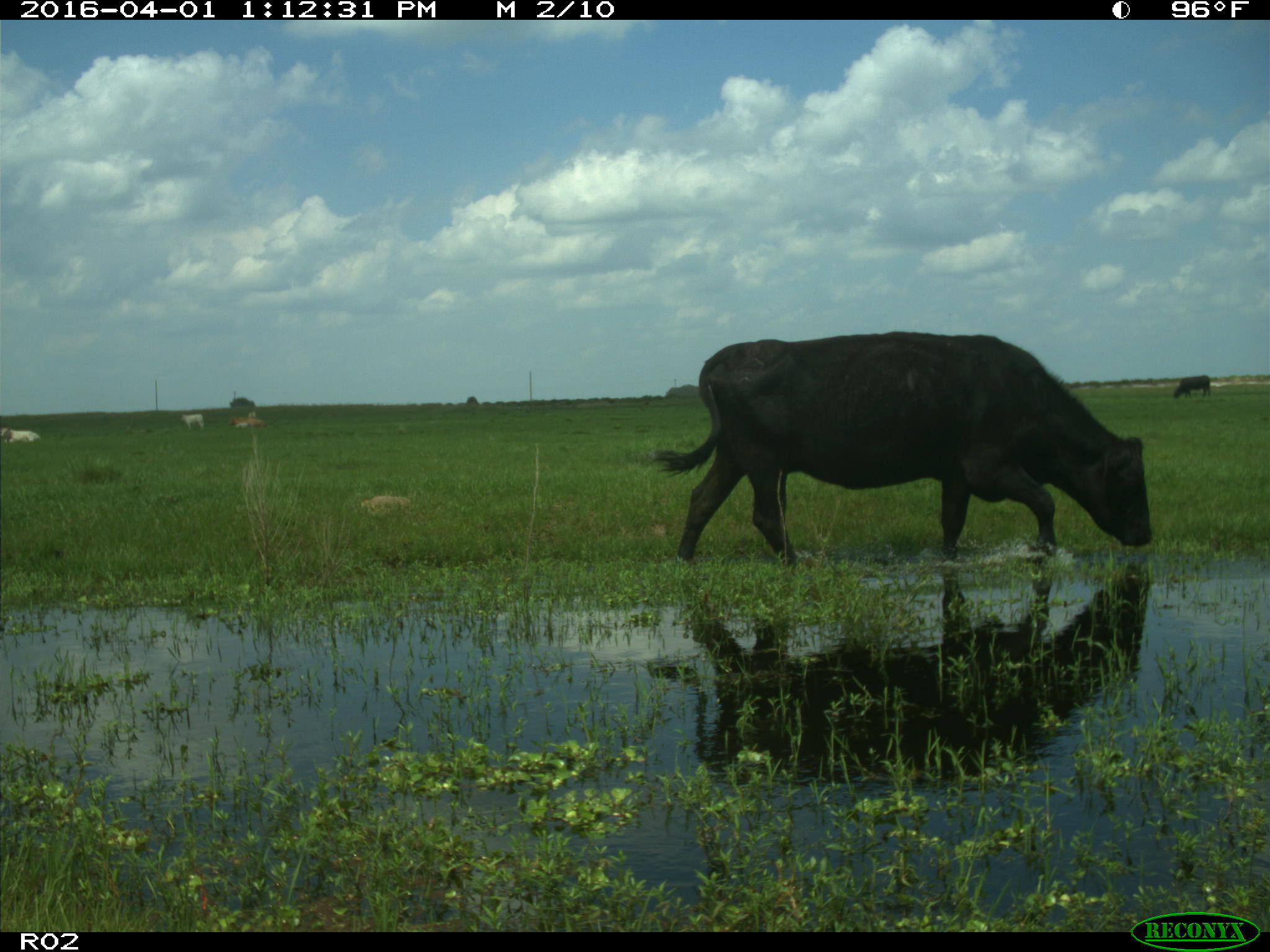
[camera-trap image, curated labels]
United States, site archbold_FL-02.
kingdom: Animalia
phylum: Chordata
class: Mammalia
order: Artiodactyla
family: Bovidae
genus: Bos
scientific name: Bos taurus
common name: domestic cow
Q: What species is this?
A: Bos taurus (domestic cow).